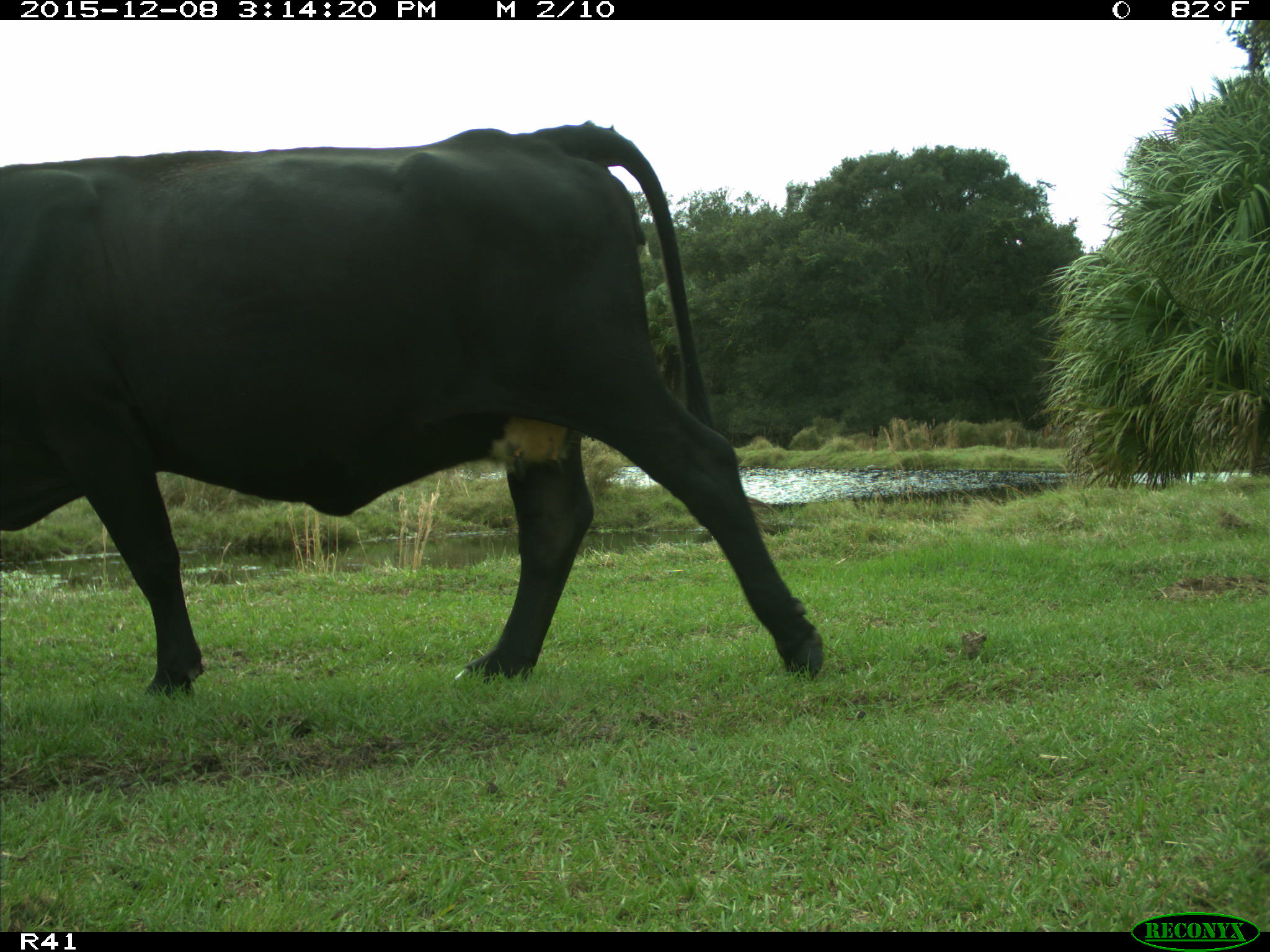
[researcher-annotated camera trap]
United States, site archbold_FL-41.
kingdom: Animalia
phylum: Chordata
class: Mammalia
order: Artiodactyla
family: Bovidae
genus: Bos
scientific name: Bos taurus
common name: domestic cow